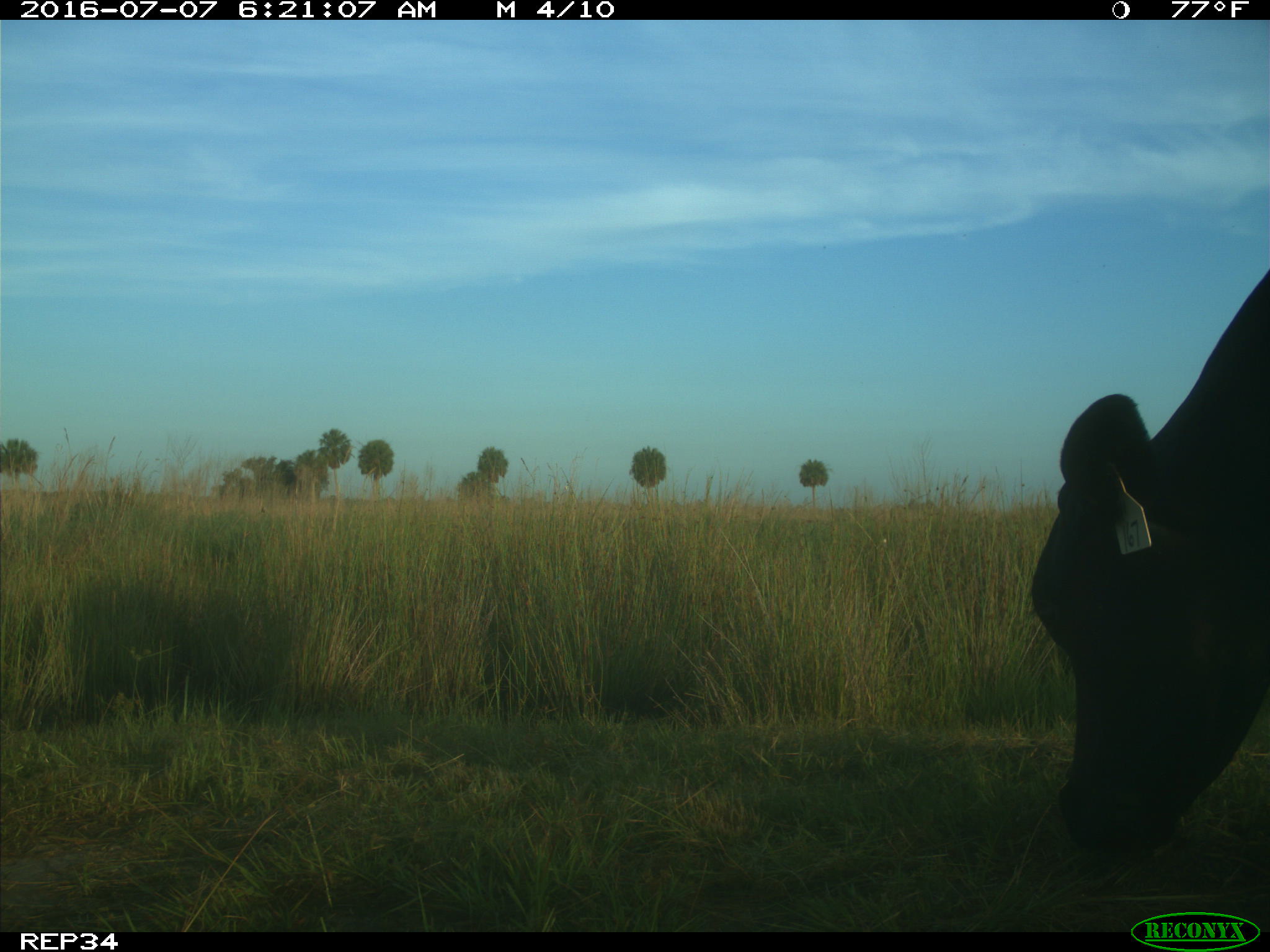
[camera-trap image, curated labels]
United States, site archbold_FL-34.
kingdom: Animalia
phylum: Chordata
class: Mammalia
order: Artiodactyla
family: Bovidae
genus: Bos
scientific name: Bos taurus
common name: domestic cow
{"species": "Bos taurus (domestic cow)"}